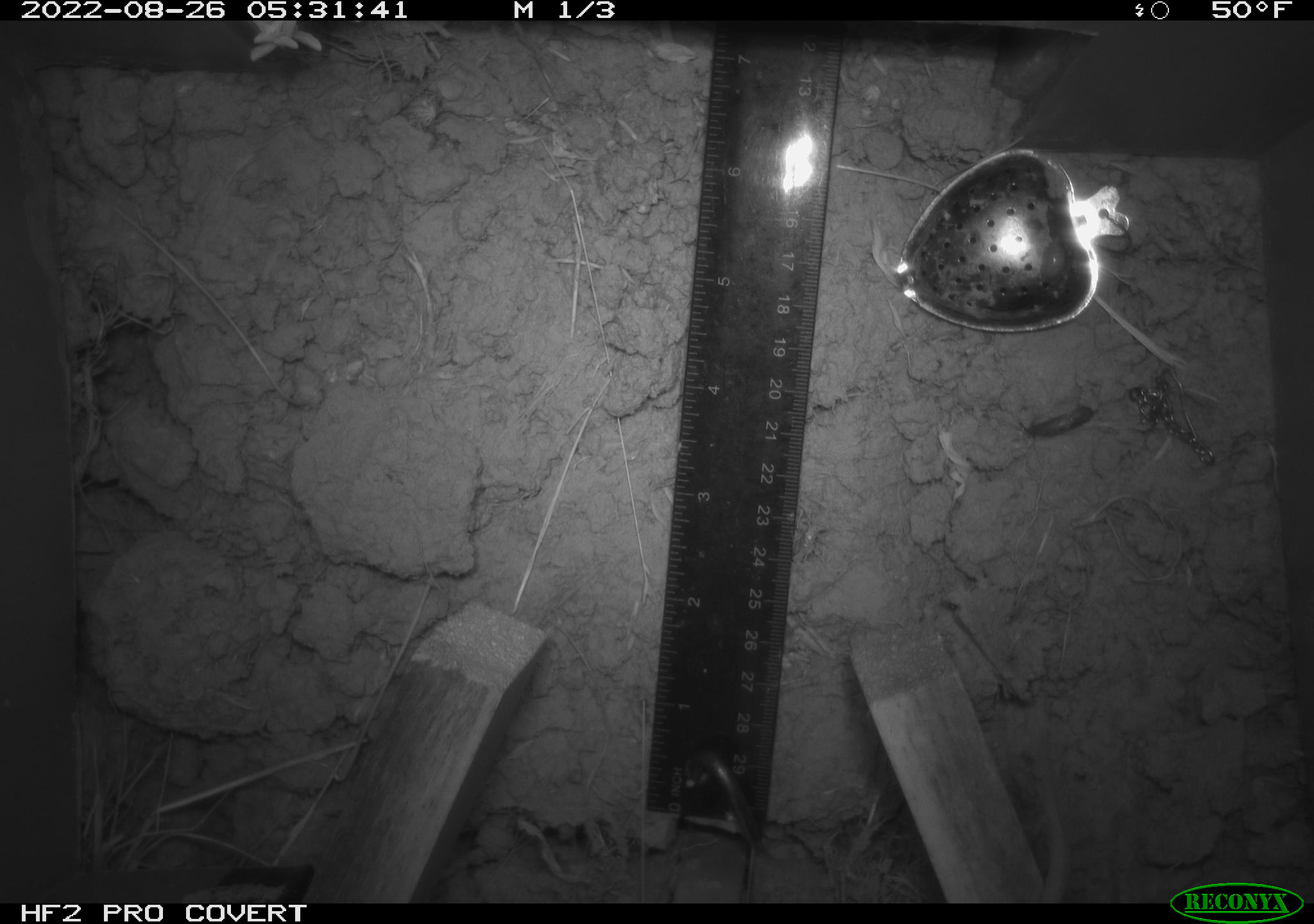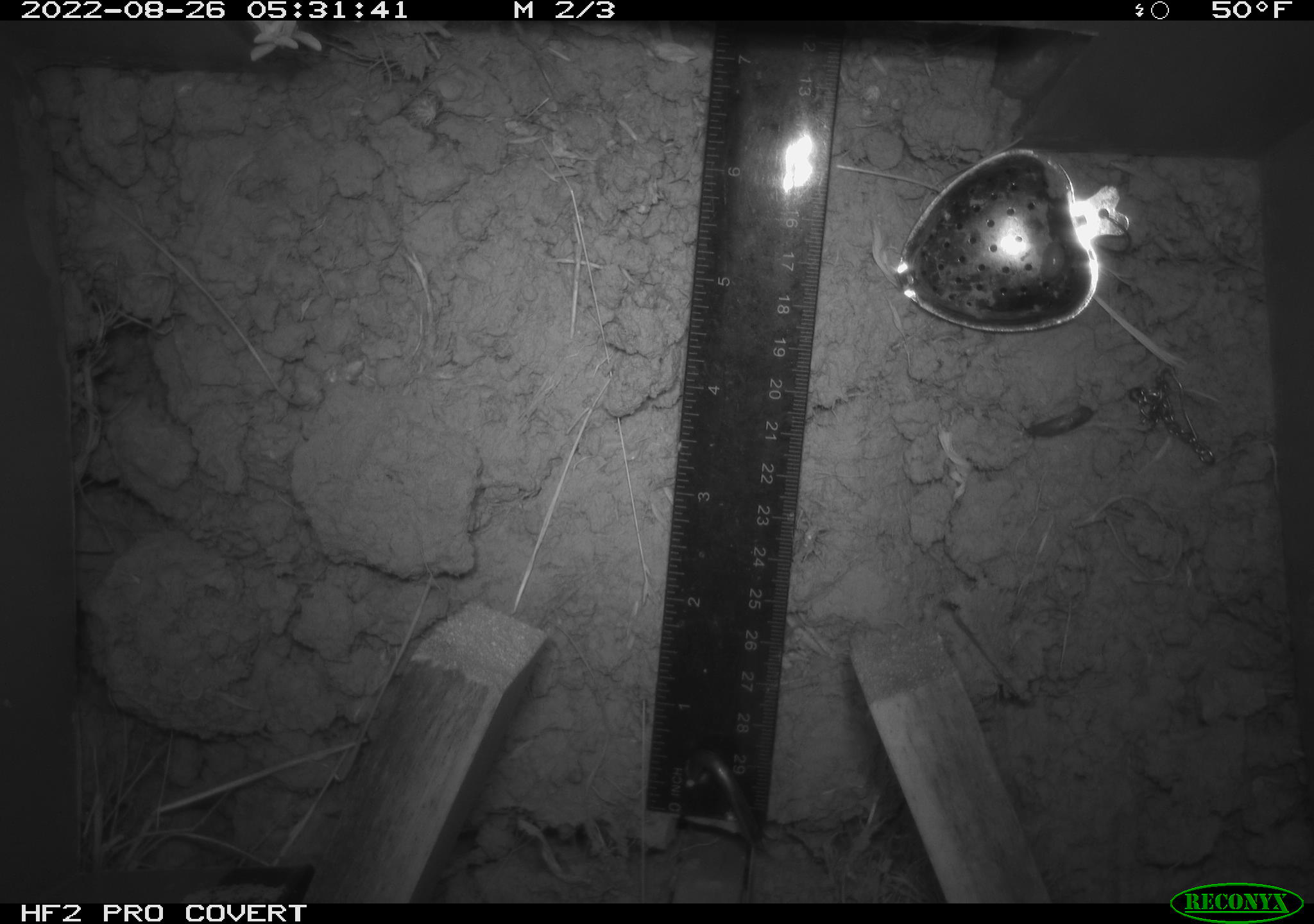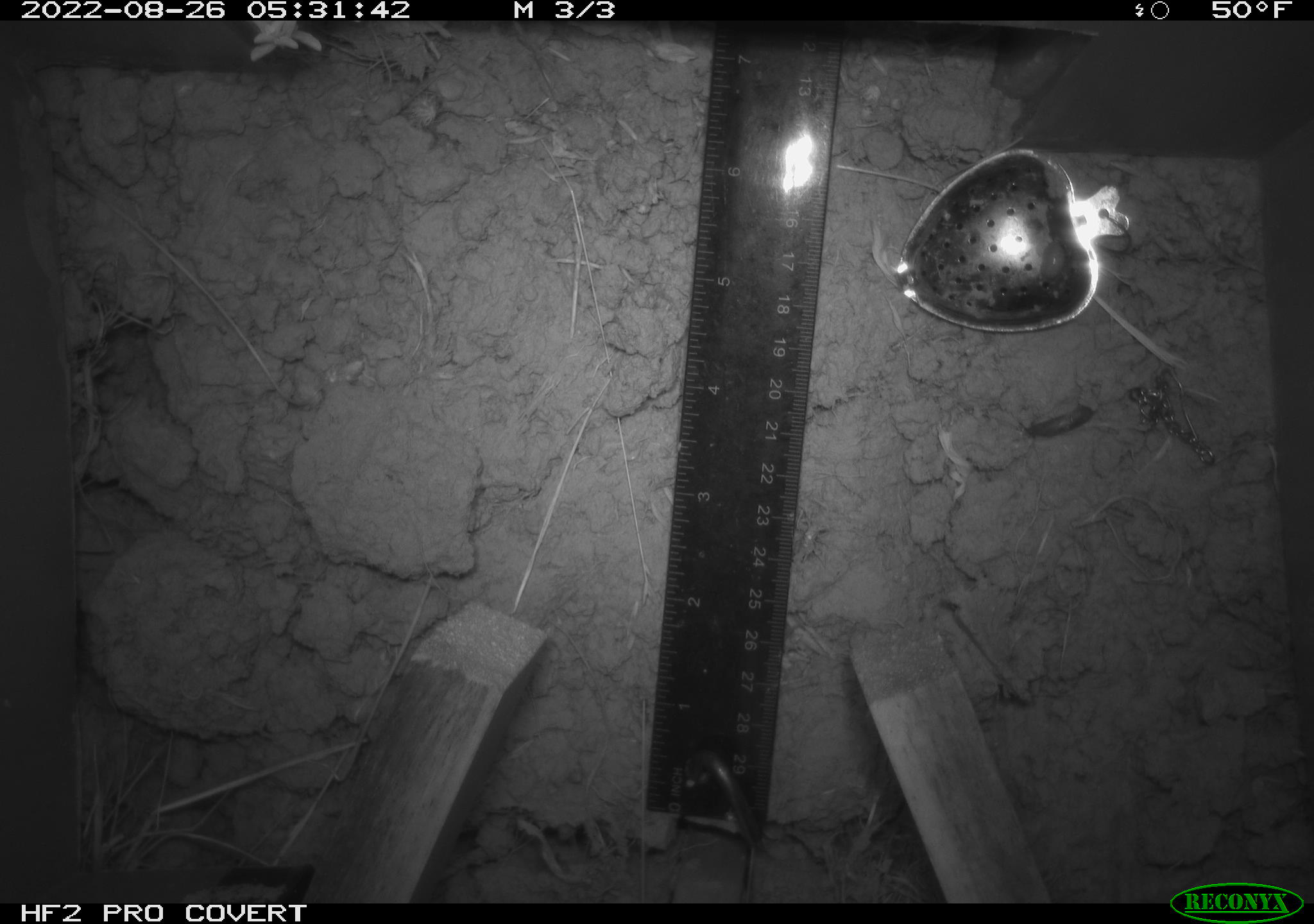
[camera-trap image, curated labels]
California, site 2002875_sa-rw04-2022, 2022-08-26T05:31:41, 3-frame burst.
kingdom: Animalia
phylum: Chordata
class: Mammalia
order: Rodentia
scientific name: Rodentia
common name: mouse species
Mouse species (Rodentia).